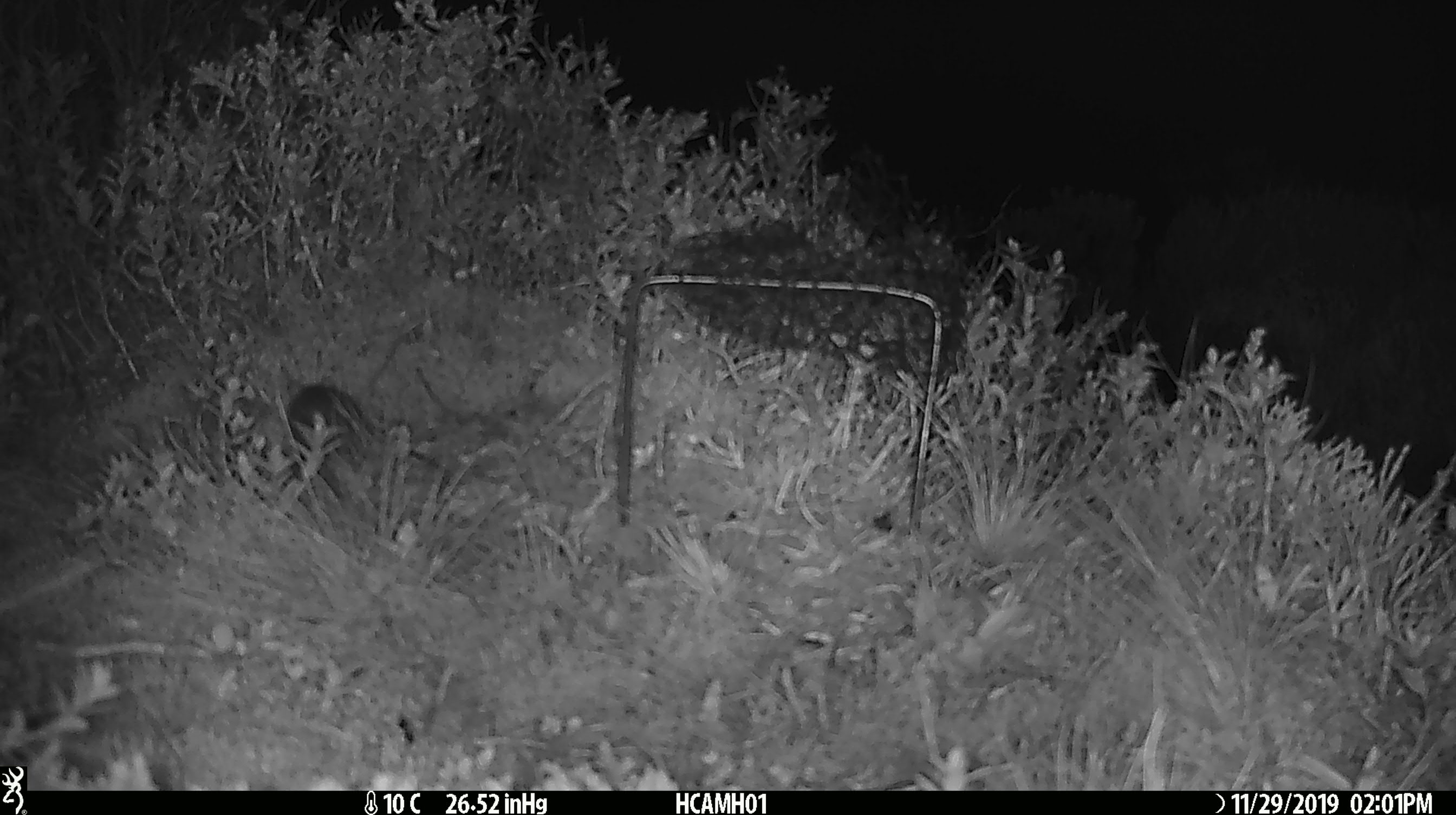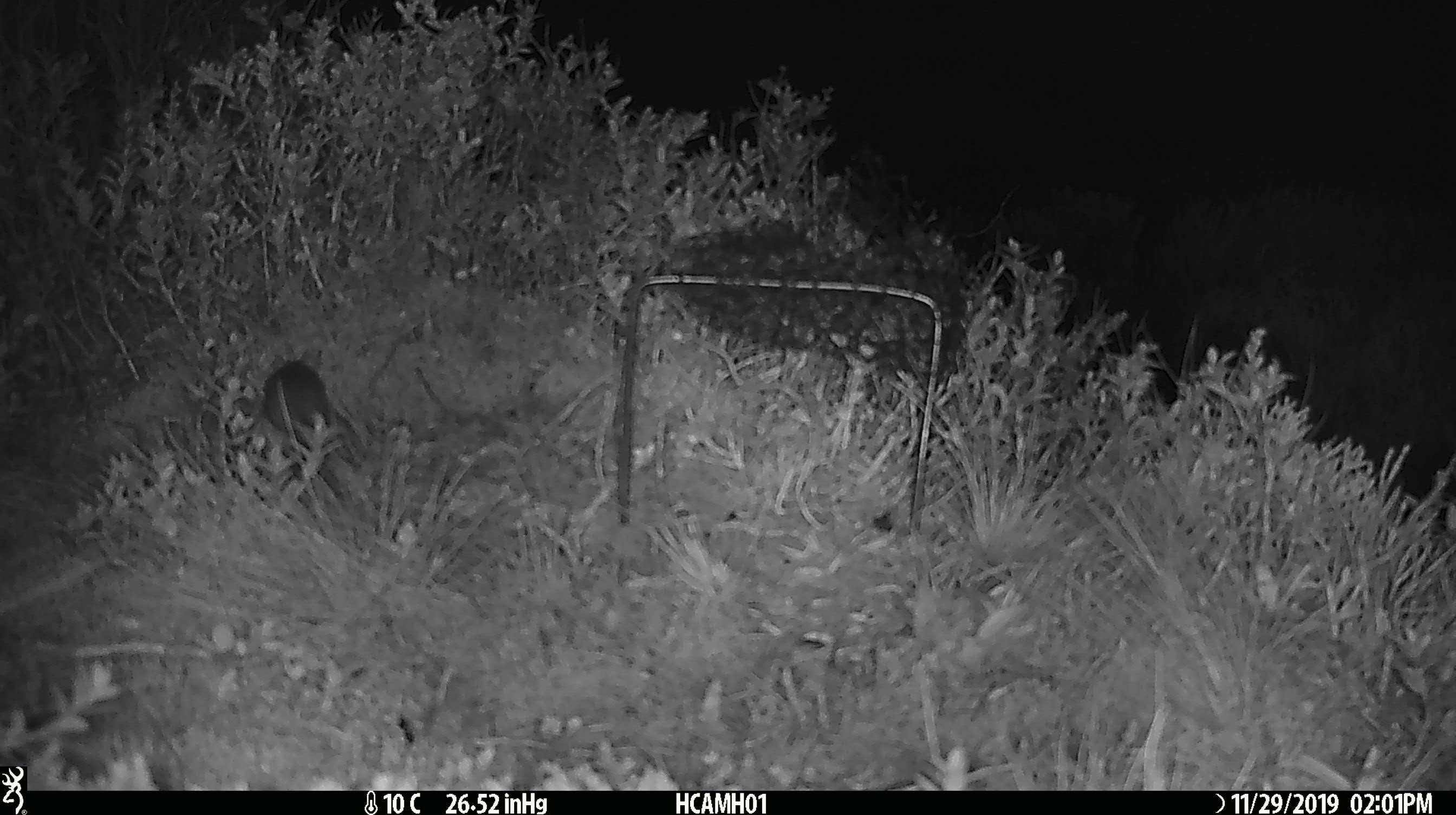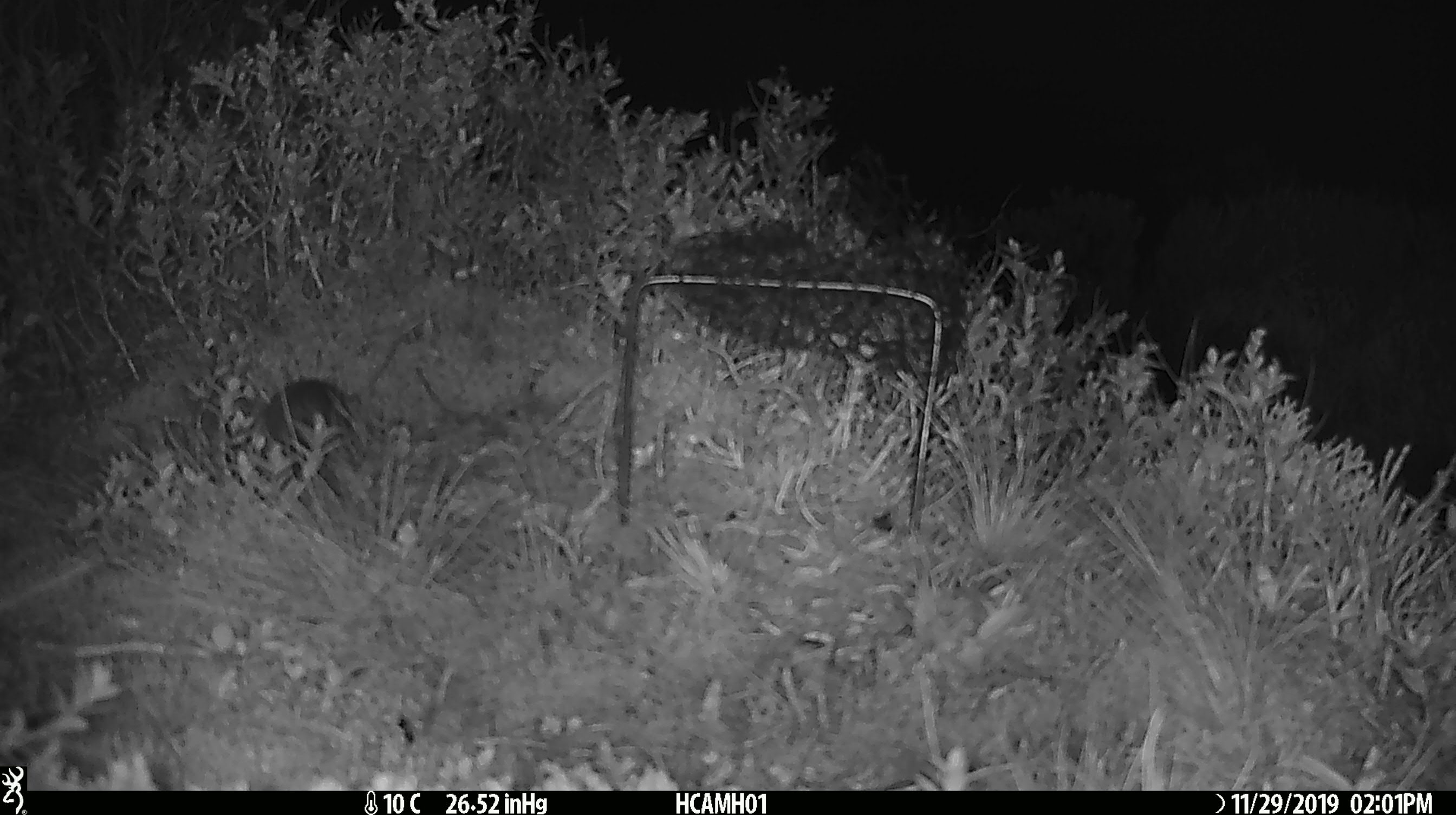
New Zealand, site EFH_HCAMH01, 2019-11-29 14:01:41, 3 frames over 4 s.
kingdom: Animalia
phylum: Chordata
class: Mammalia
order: Rodentia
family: Muridae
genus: Mus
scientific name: Mus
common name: mouse